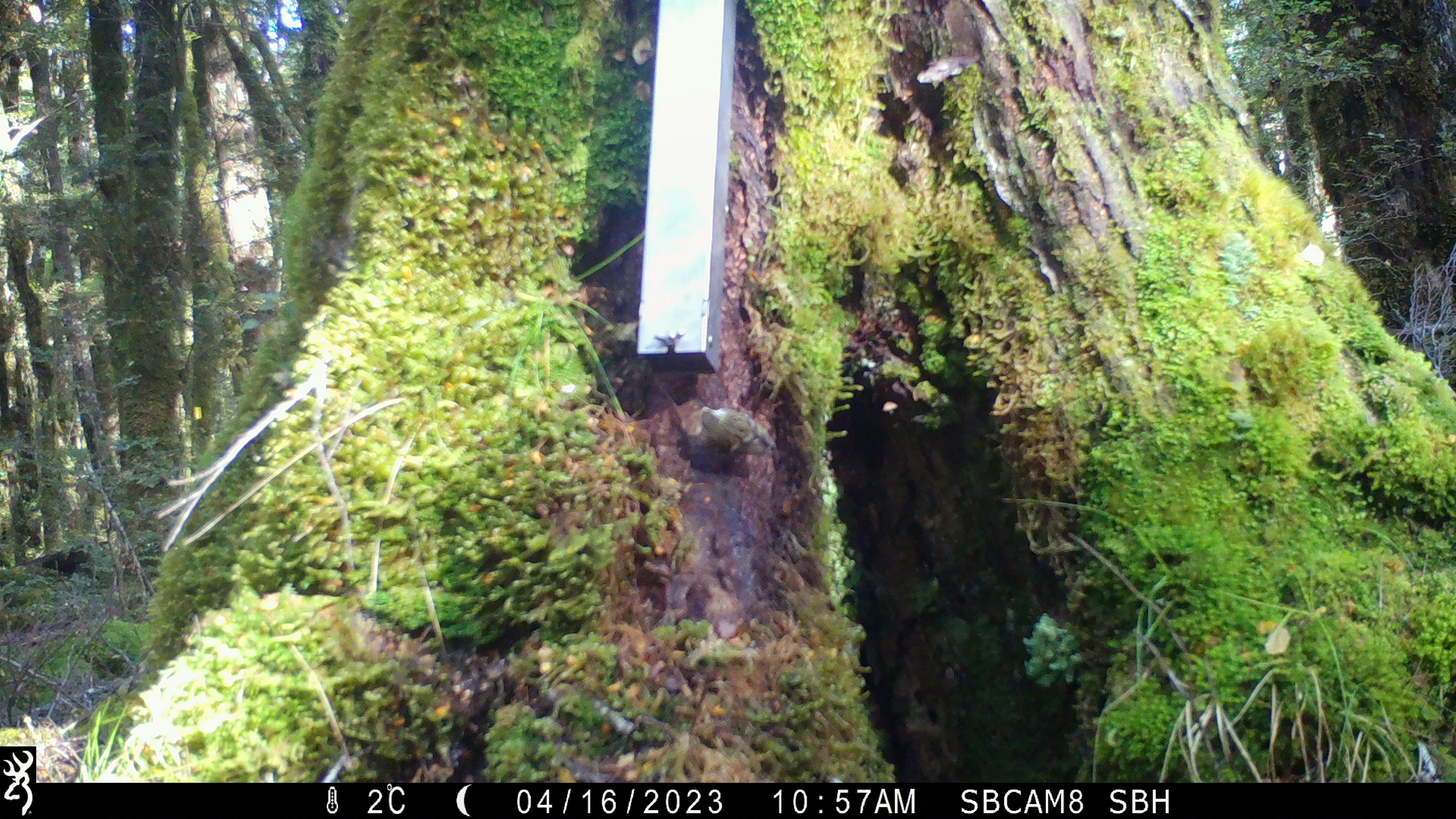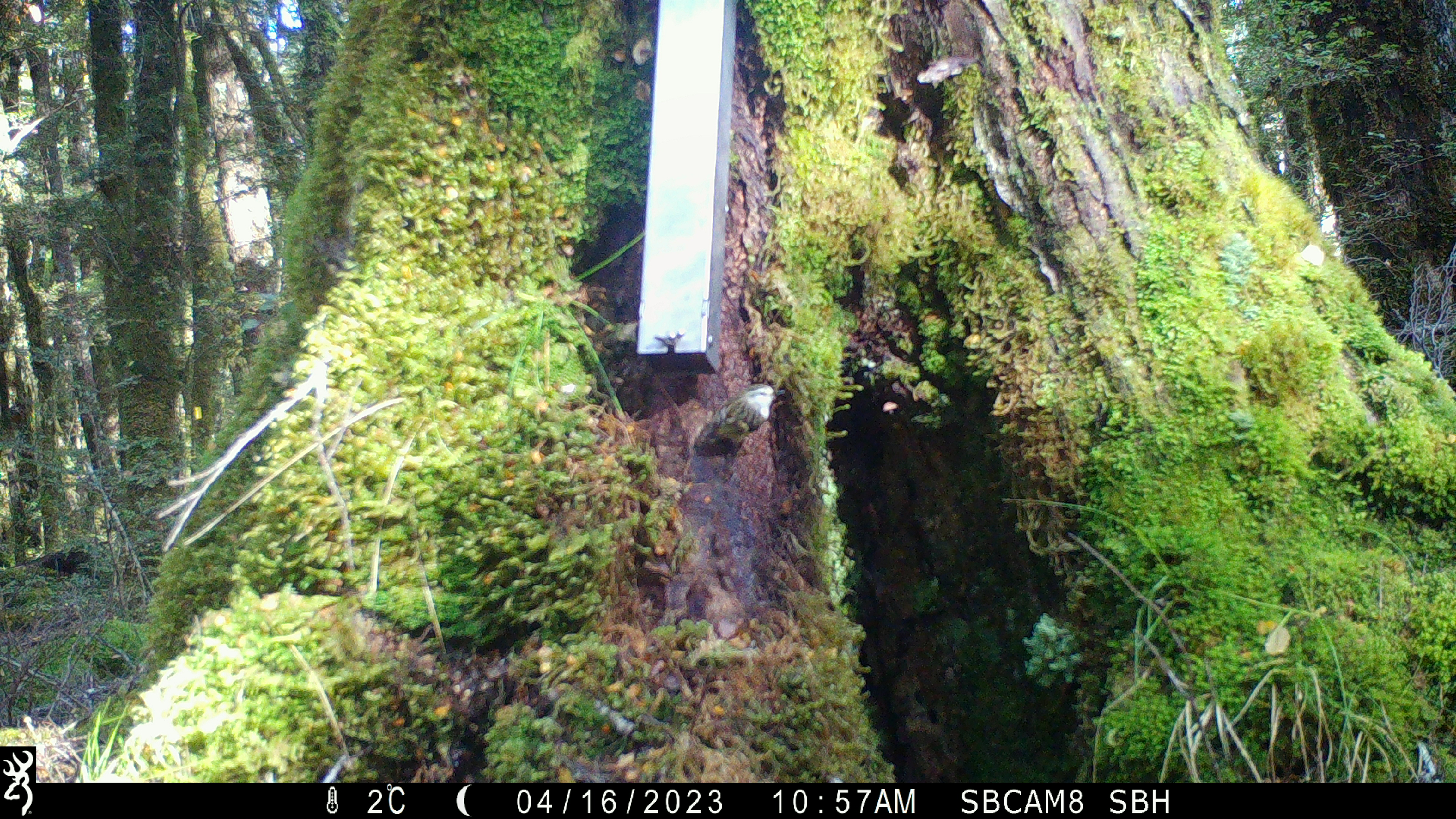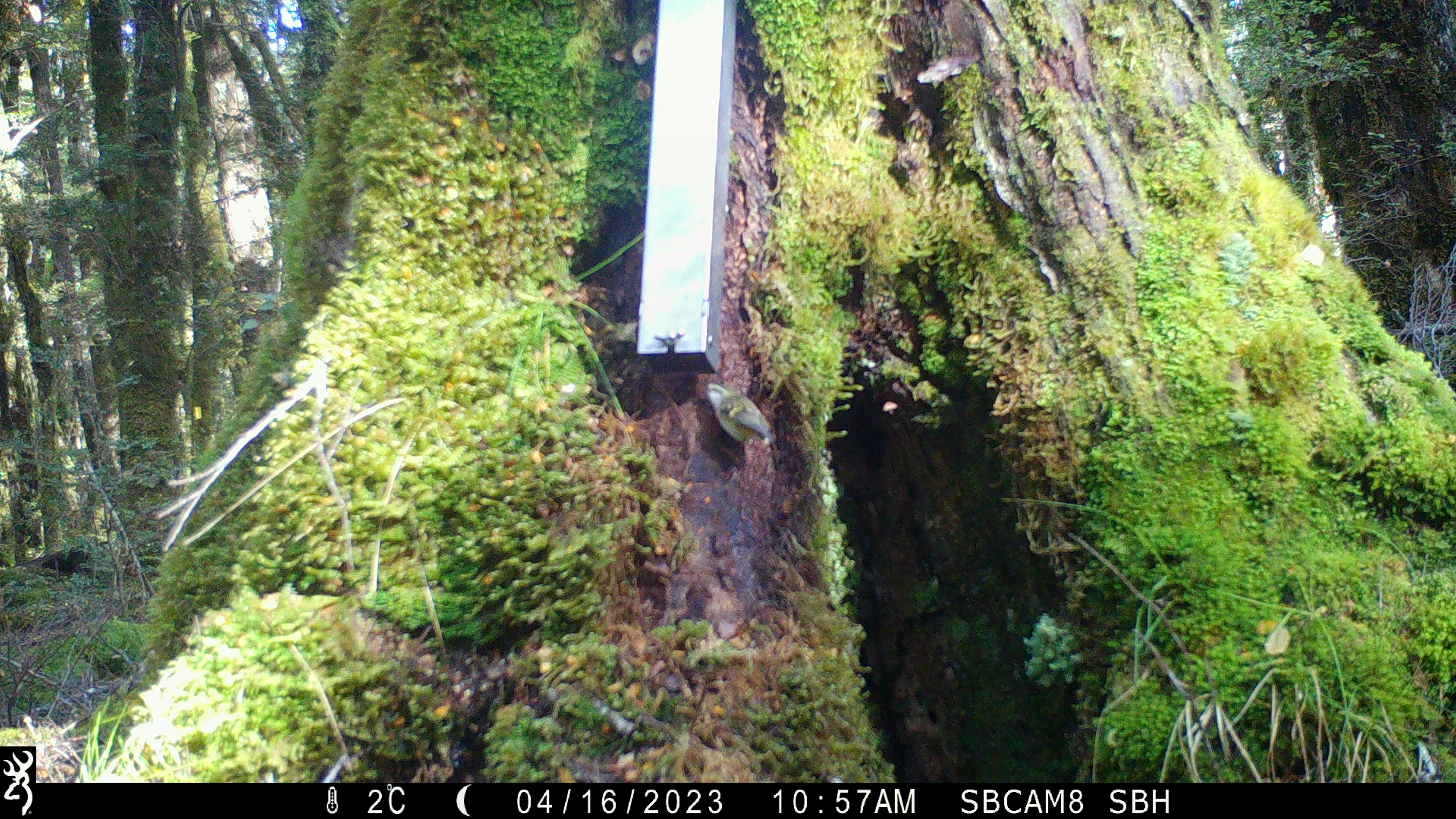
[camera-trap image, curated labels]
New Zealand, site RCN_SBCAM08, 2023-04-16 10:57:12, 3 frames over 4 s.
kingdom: Animalia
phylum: Chordata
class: Aves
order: Passeriformes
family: Acanthisittidae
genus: Acanthisitta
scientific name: Acanthisitta chloris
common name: rifleman